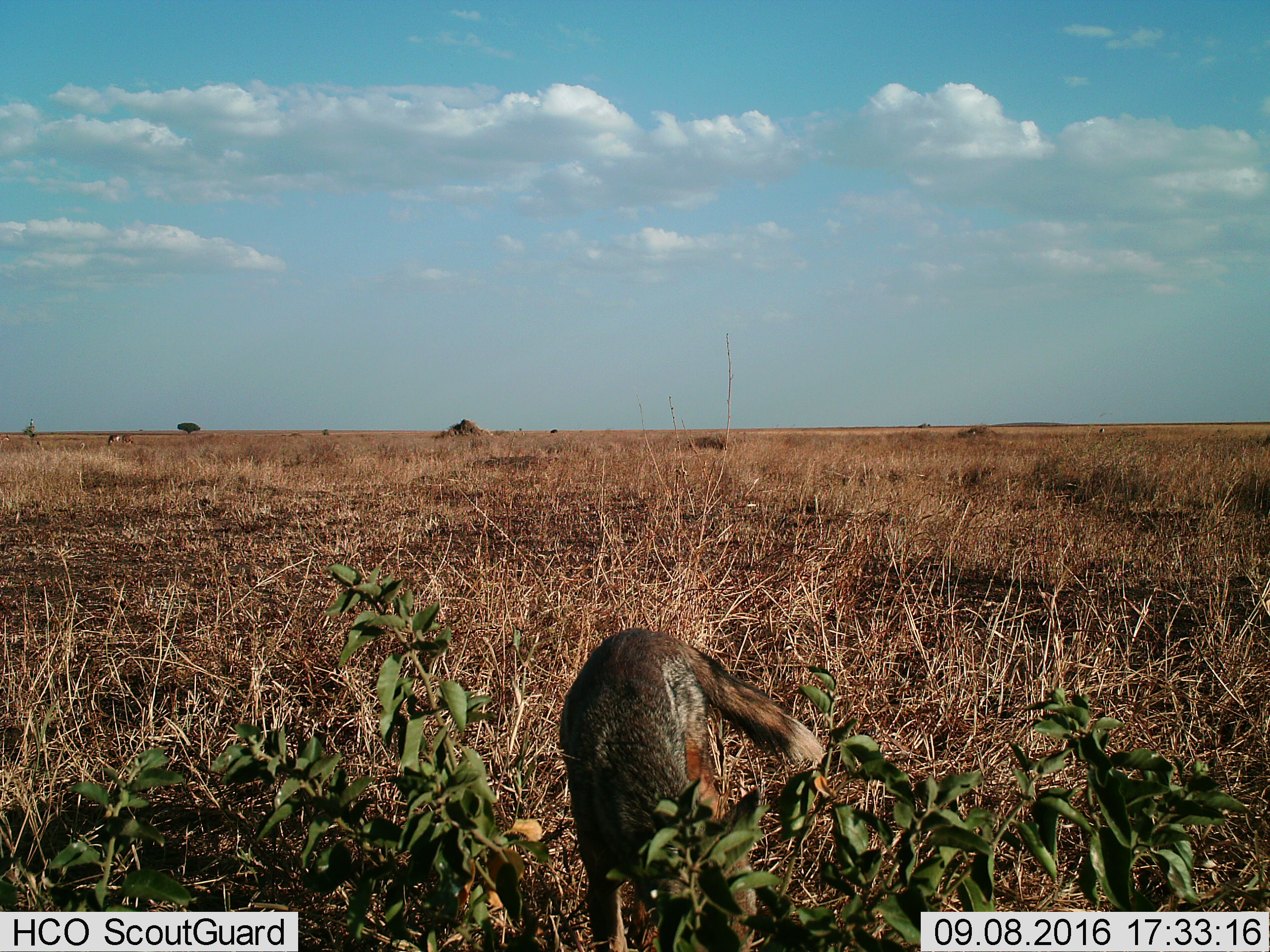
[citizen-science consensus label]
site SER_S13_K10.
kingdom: Animalia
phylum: Chordata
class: Mammalia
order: Carnivora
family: Canidae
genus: Lupulella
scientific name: Lupulella mesomelas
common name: black-backed jackal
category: jackalblackbacked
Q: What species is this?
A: Jackalblackbacked (black-backed jackal) (Lupulella mesomelas).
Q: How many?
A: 1.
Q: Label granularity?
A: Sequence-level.